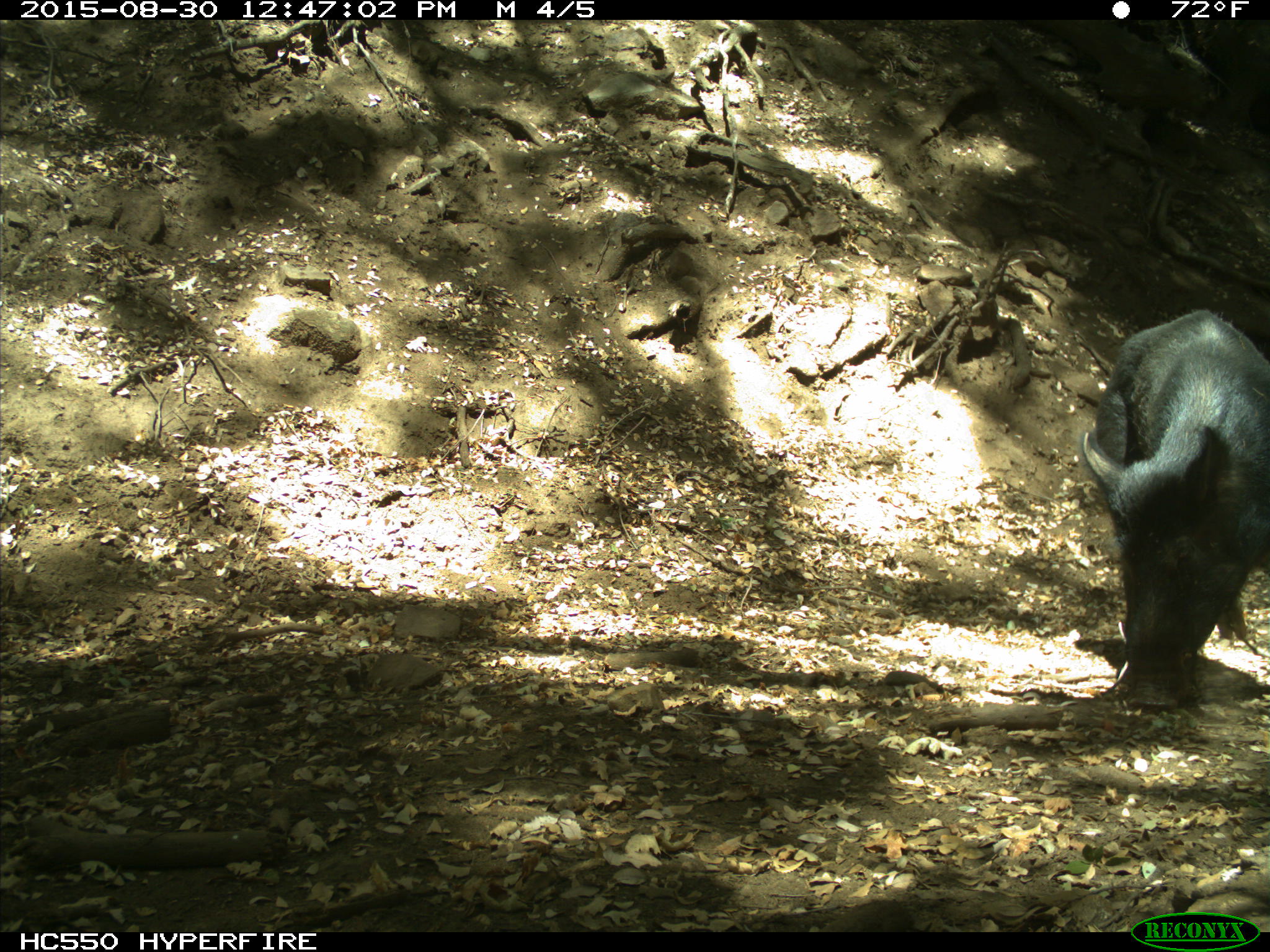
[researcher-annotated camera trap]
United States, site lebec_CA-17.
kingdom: Animalia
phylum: Chordata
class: Mammalia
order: Artiodactyla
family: Suidae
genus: Sus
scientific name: Sus scrofa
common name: wild boar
Sus scrofa (wild boar).